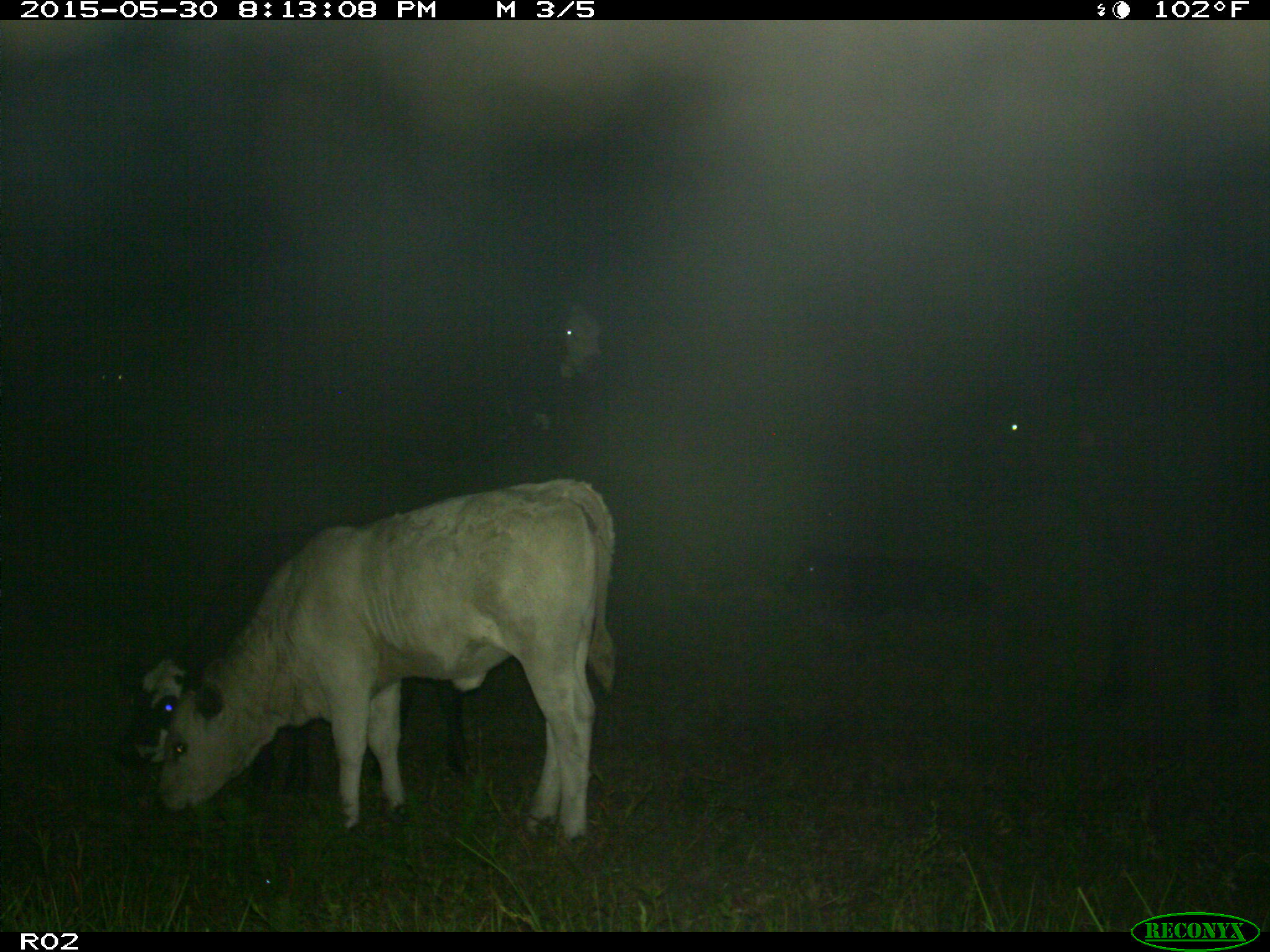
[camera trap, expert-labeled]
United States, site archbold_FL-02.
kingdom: Animalia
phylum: Chordata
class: Mammalia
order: Artiodactyla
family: Bovidae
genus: Bos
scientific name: Bos taurus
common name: domestic cow